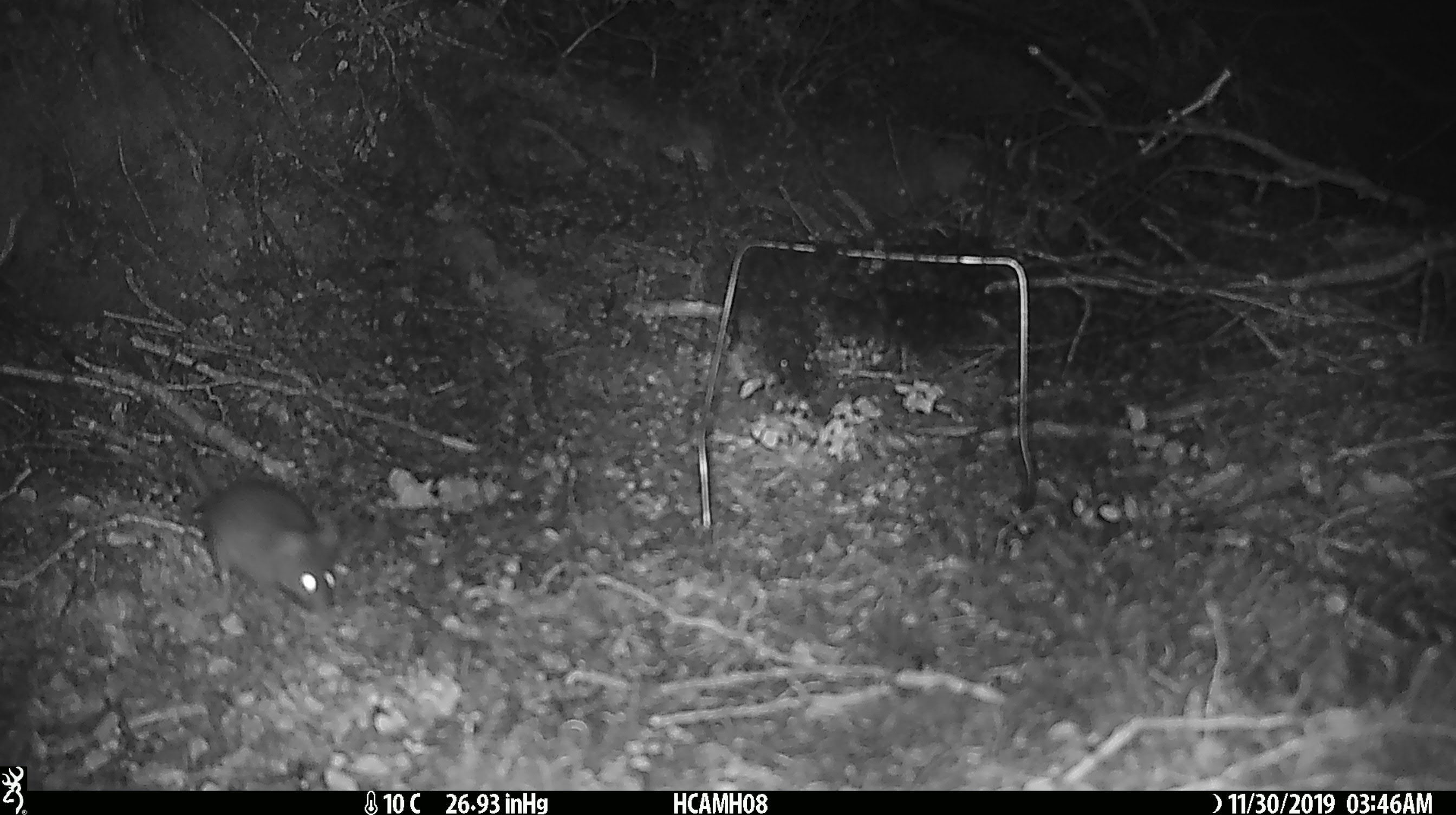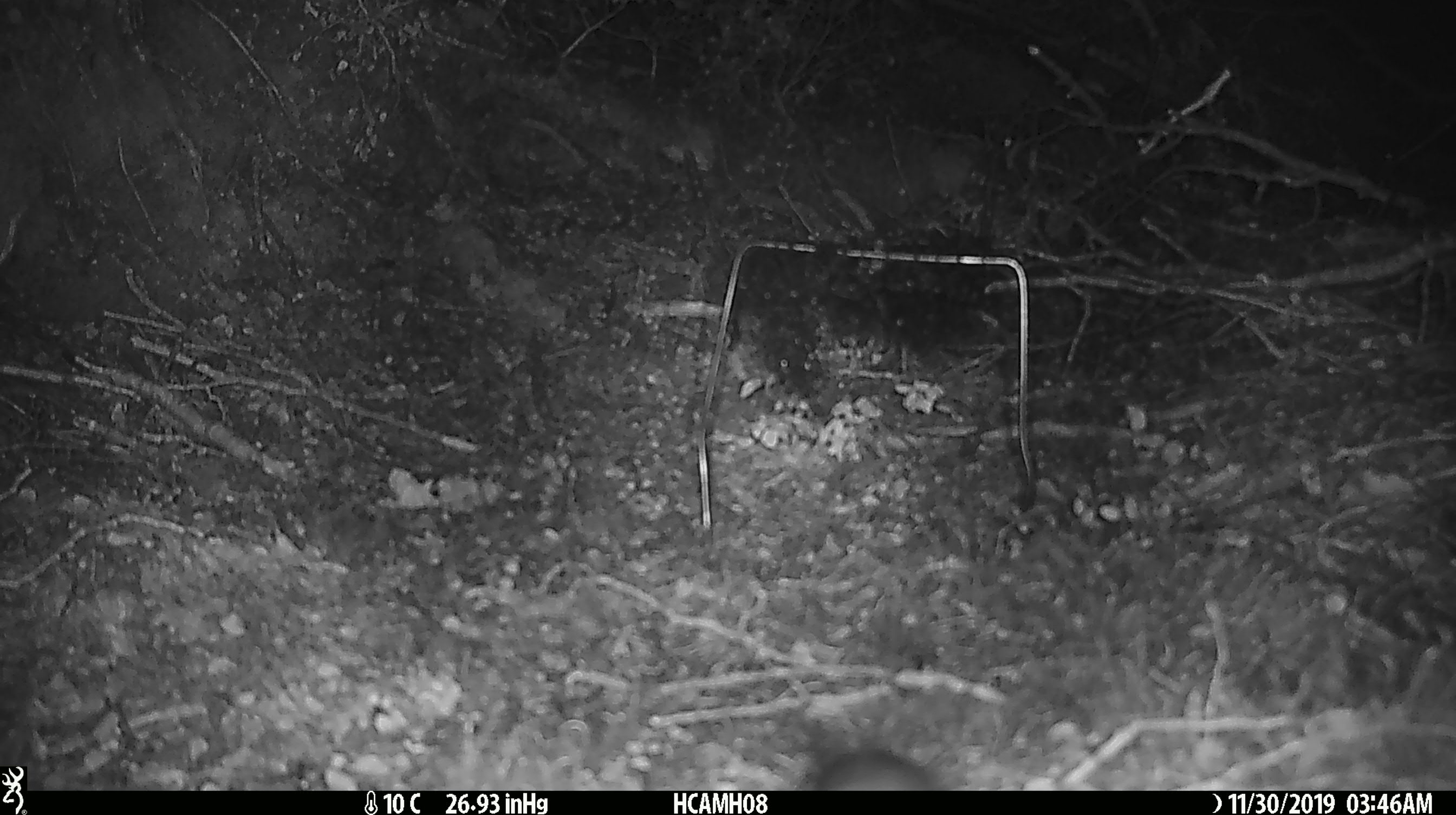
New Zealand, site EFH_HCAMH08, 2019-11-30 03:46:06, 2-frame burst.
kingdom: Animalia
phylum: Chordata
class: Mammalia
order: Rodentia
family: Muridae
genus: Mus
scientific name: Mus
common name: mouse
Mouse (Mus).